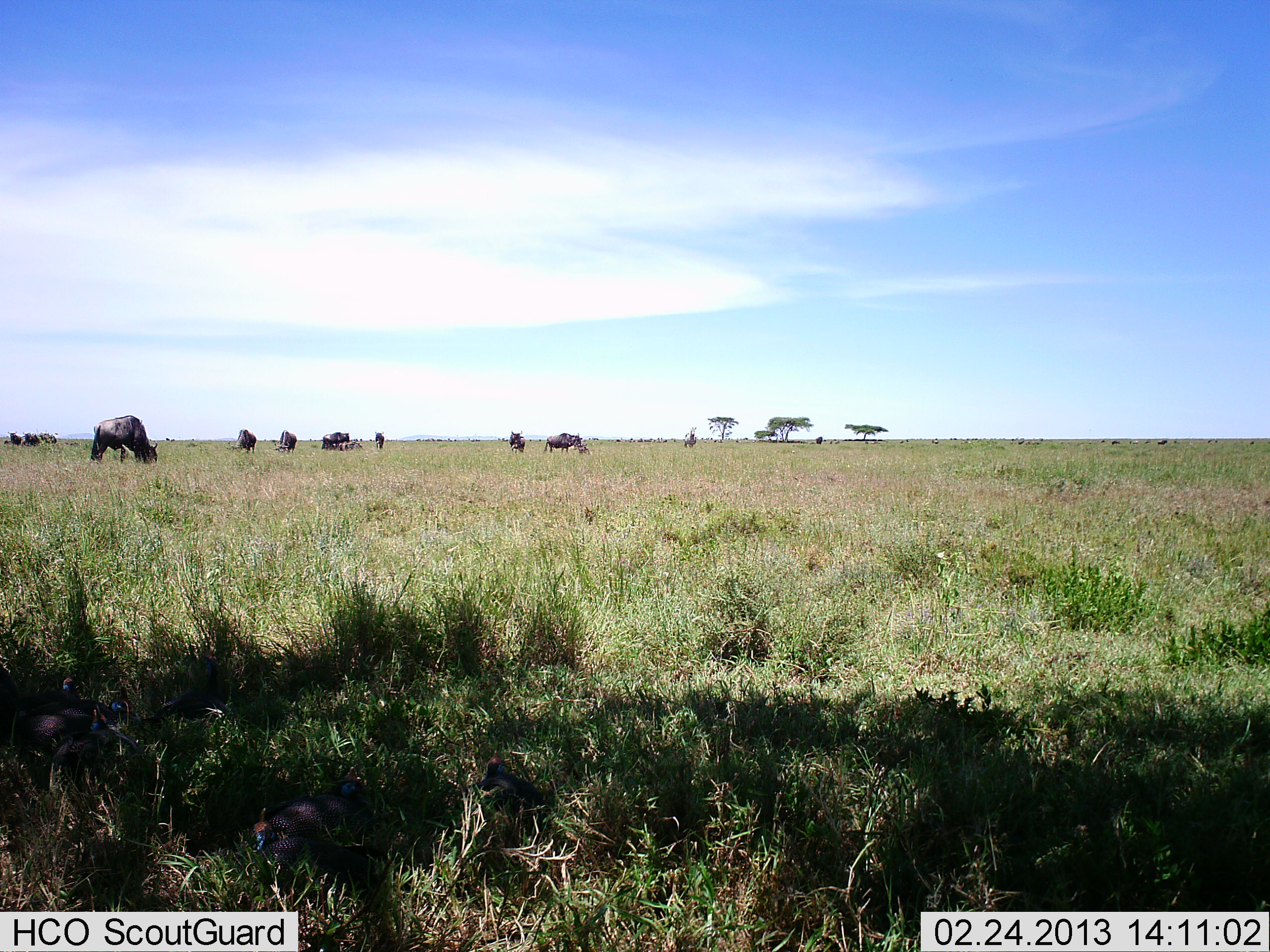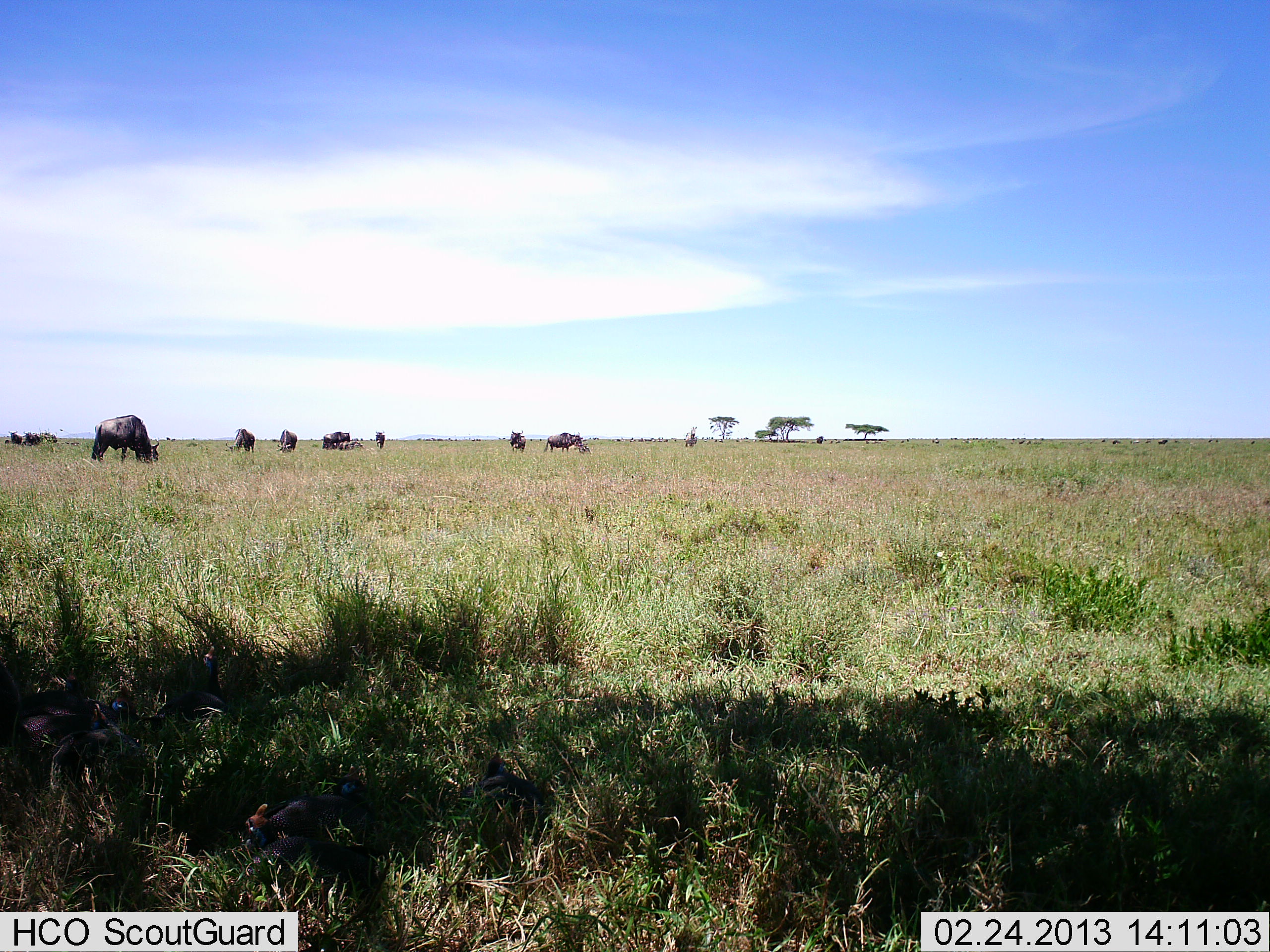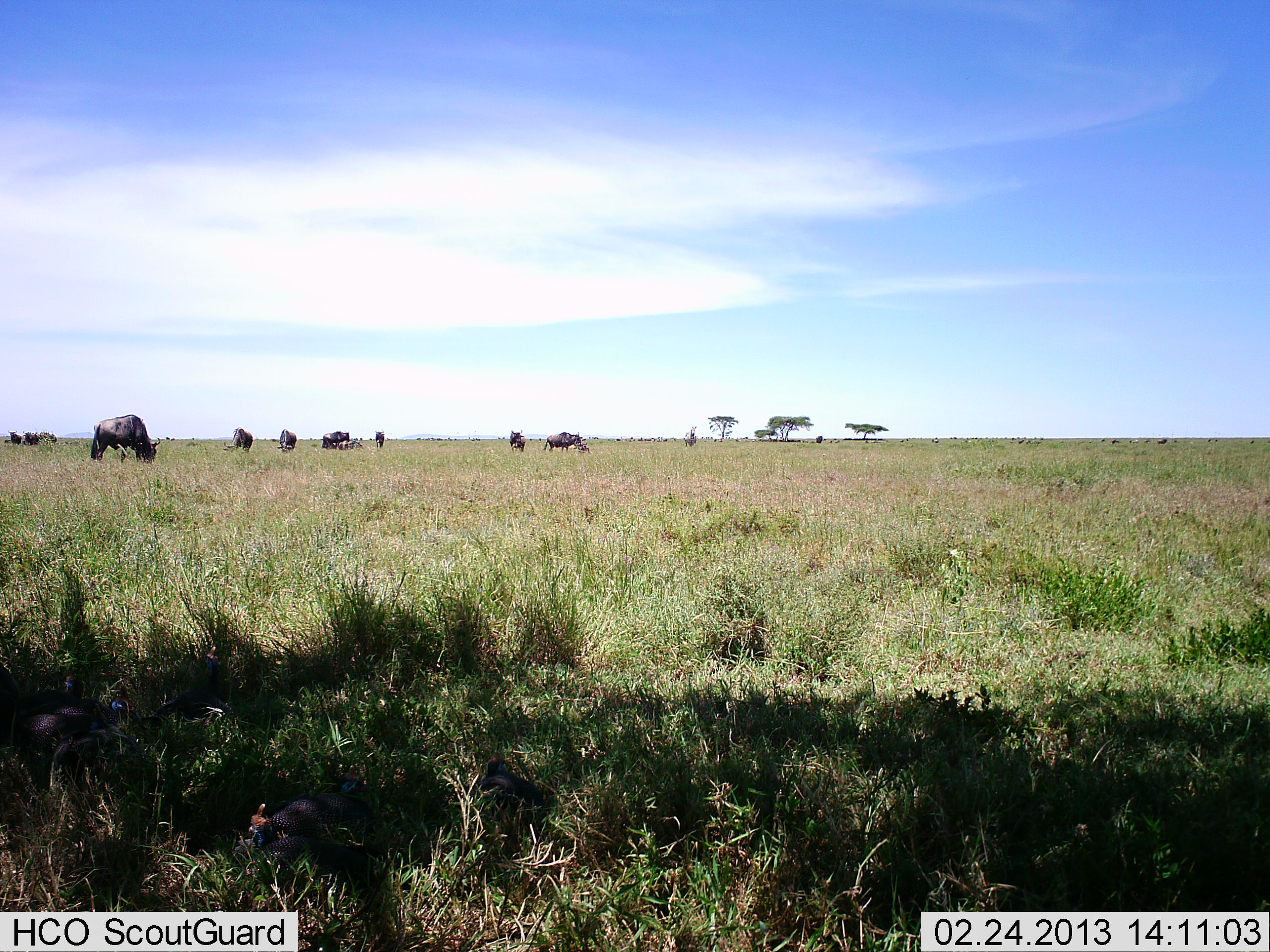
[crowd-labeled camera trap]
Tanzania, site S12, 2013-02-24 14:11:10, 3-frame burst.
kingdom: Animalia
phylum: Chordata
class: Mammalia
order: Artiodactyla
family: Bovidae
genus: Connochaetes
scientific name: Connochaetes taurinus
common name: blue wildebeest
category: wildebeest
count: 11-50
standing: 40%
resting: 15%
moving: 10%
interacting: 0%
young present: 10%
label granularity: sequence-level